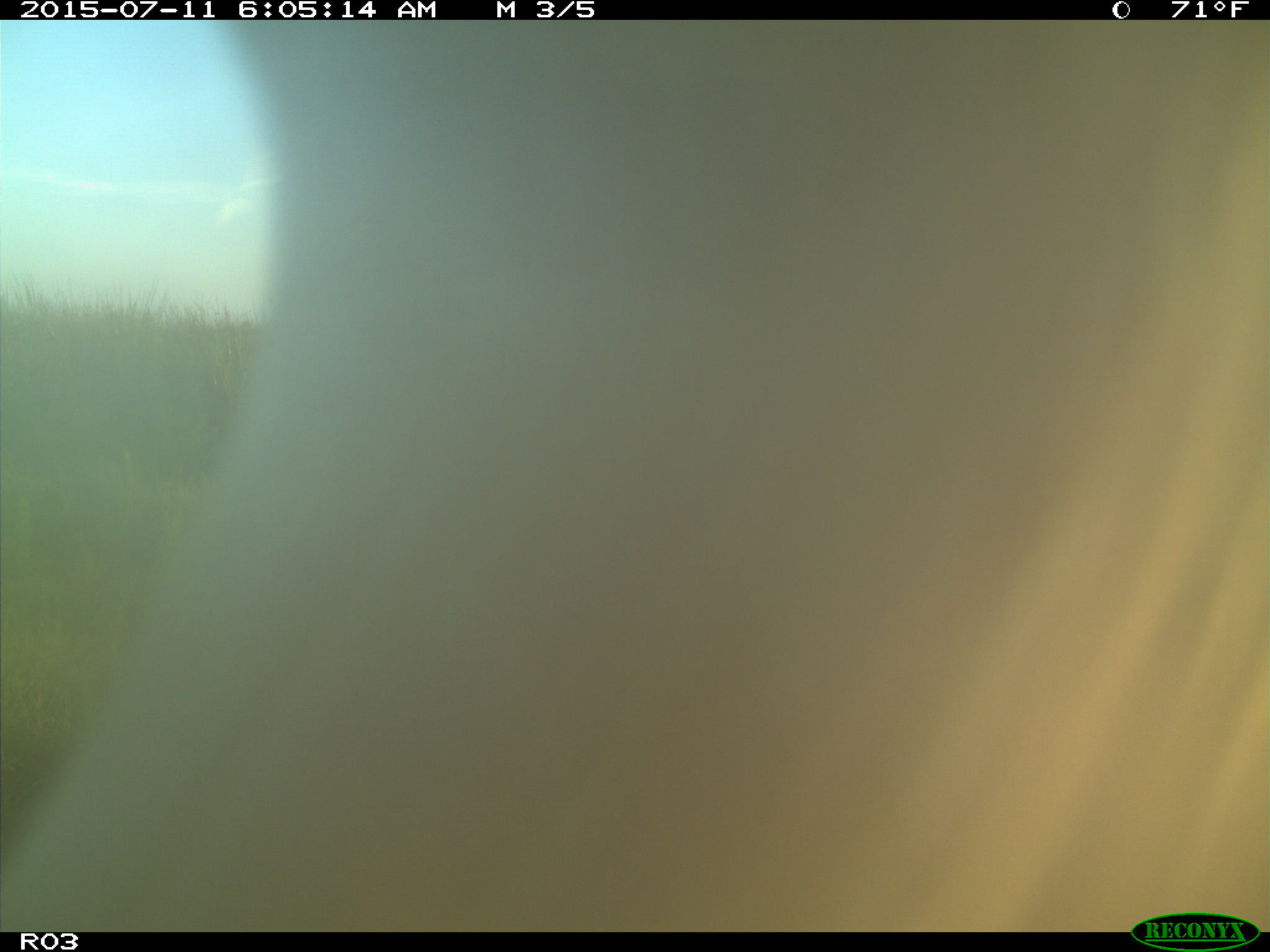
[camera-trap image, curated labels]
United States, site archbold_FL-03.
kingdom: Animalia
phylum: Chordata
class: Mammalia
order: Artiodactyla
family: Bovidae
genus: Bos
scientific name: Bos taurus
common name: domestic cow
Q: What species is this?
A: Bos taurus (domestic cow).